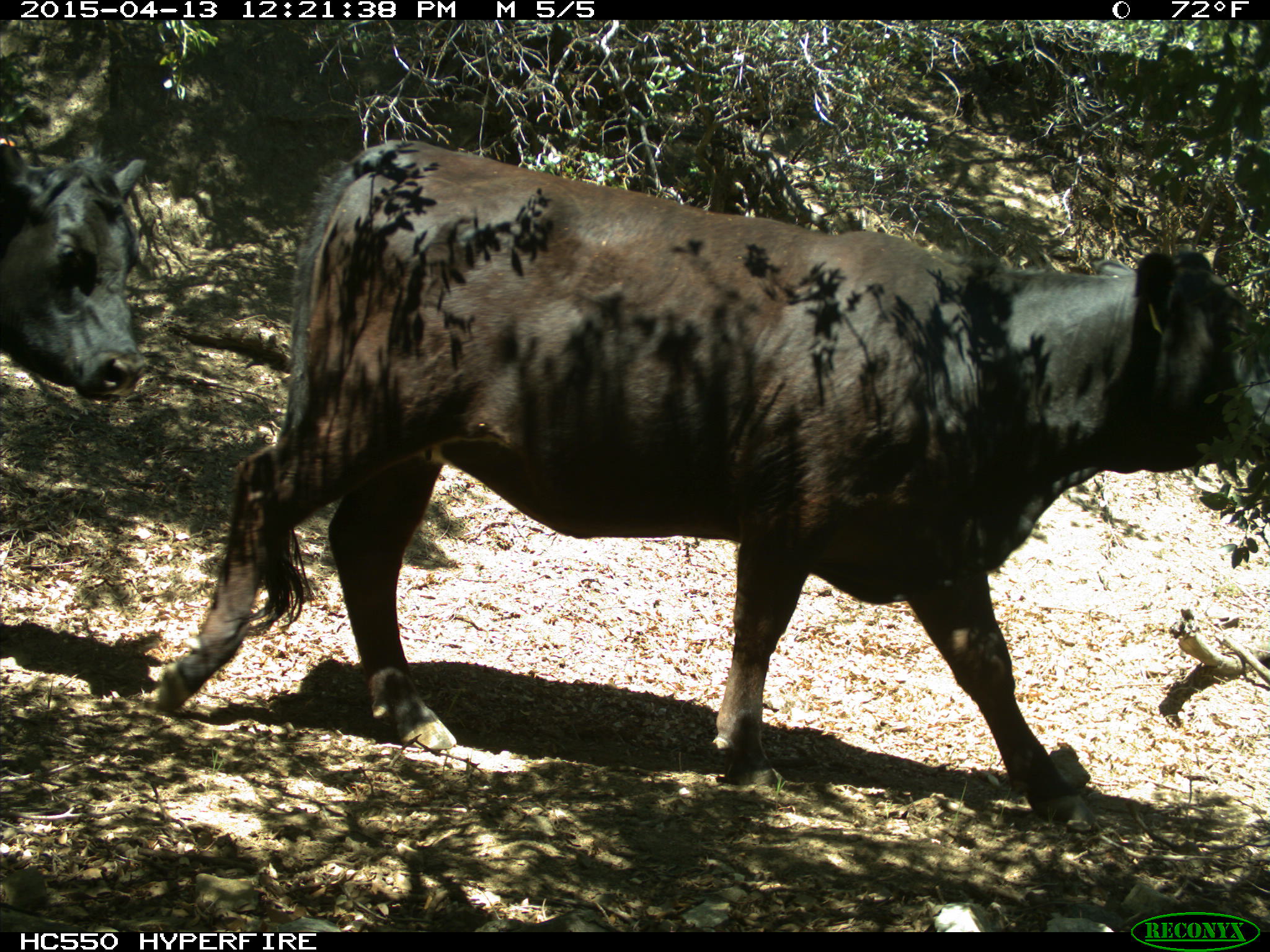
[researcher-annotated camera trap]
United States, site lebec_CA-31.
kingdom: Animalia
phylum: Chordata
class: Mammalia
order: Artiodactyla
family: Bovidae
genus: Bos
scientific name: Bos taurus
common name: domestic cow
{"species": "Bos taurus (domestic cow)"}